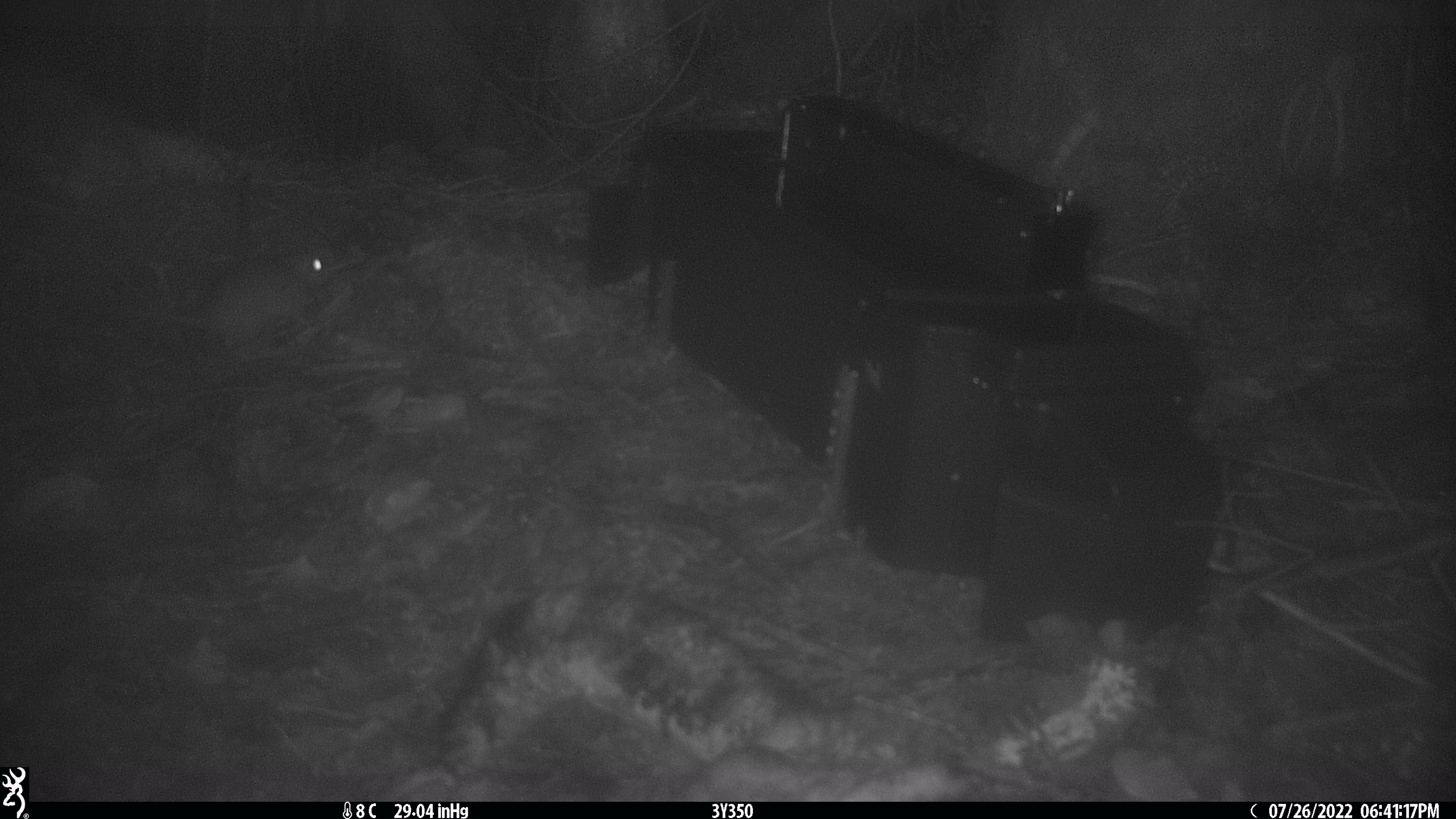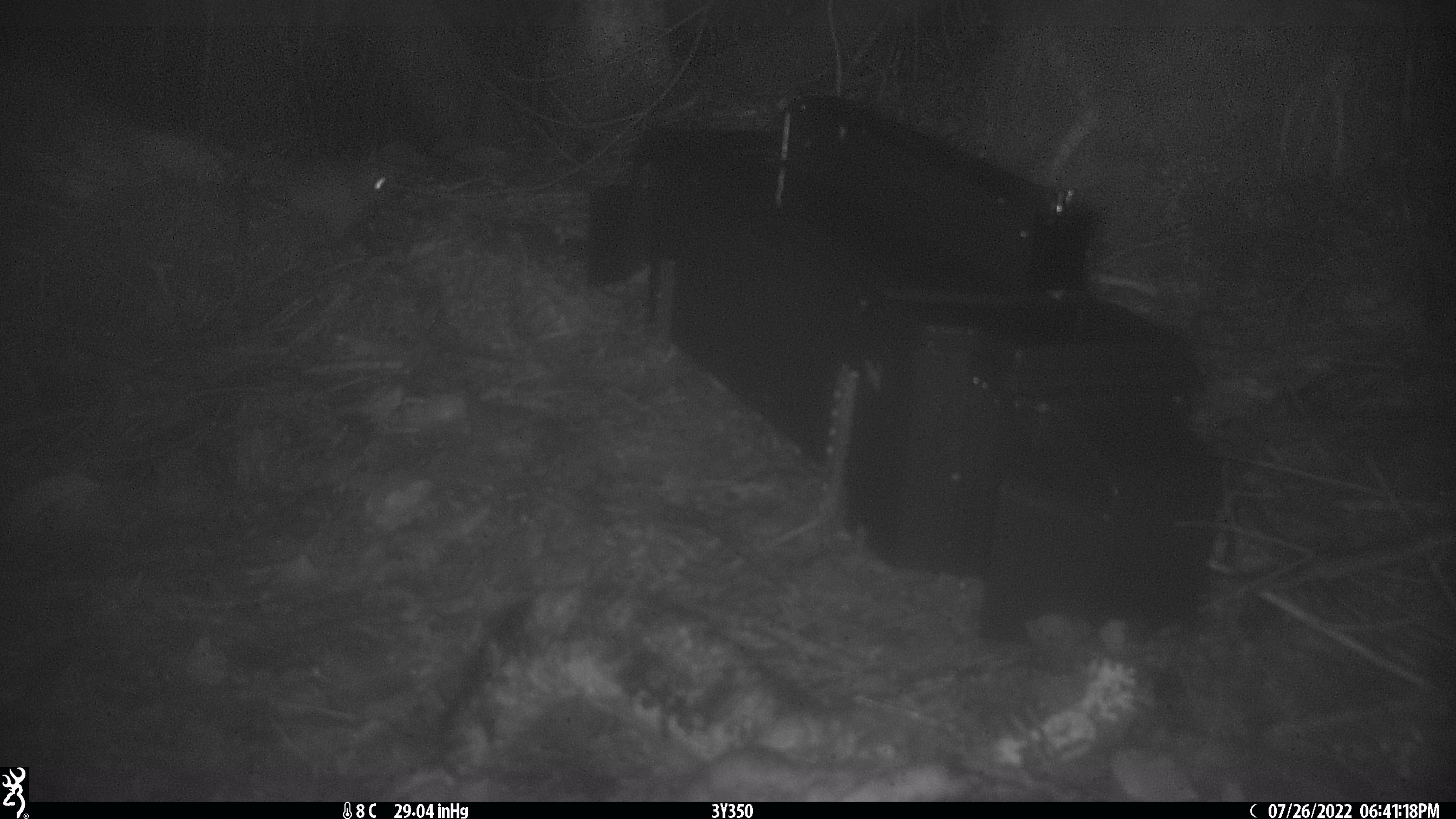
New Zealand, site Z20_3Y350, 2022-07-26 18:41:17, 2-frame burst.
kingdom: Animalia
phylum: Chordata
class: Mammalia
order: Rodentia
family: Muridae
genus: Rattus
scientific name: Rattus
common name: rat